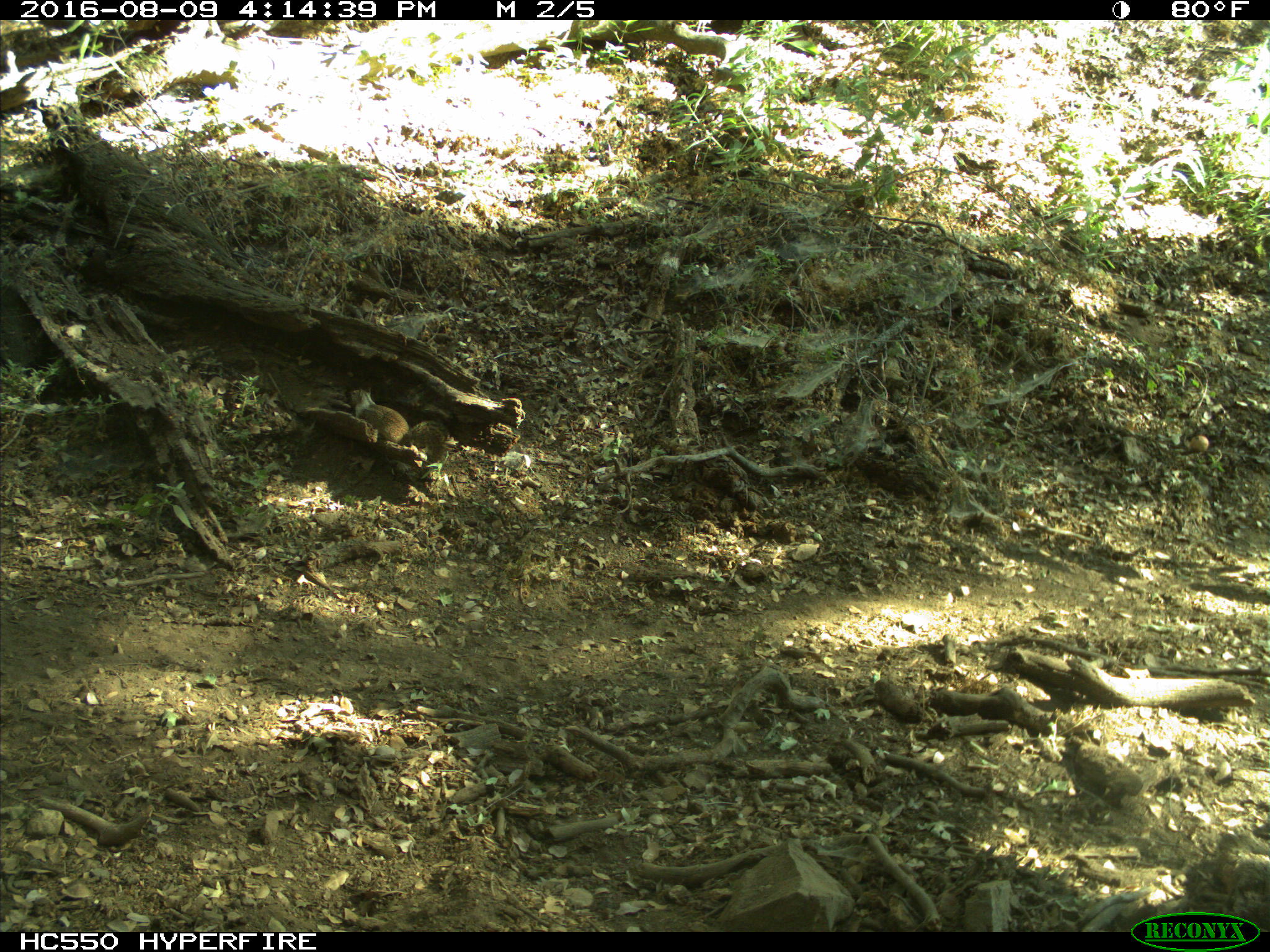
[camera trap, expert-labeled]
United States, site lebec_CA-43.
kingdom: Animalia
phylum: Chordata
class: Mammalia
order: Rodentia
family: Sciuridae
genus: Otospermophilus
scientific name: Otospermophilus beecheyi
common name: california ground squirrel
Otospermophilus beecheyi (california ground squirrel).